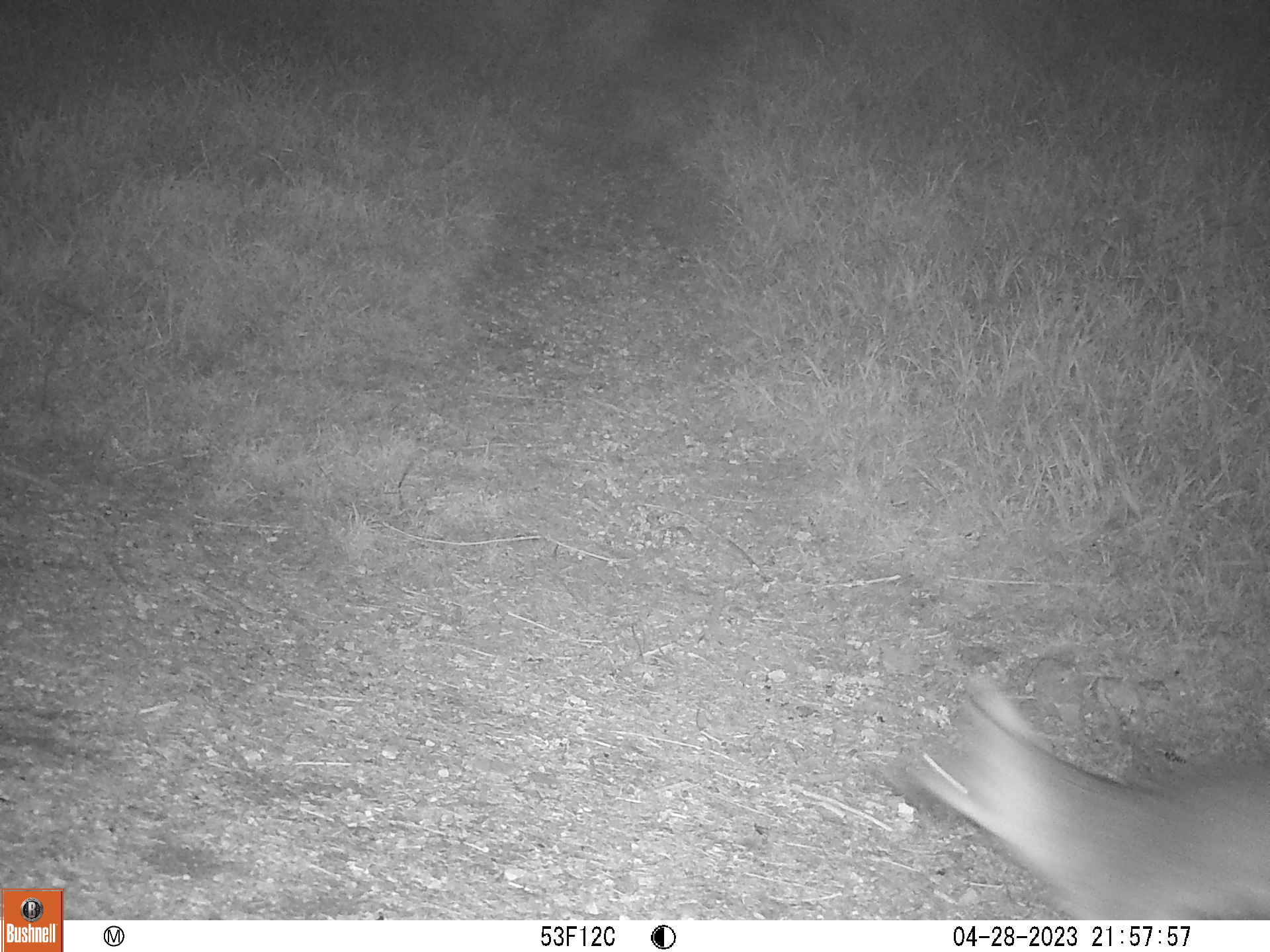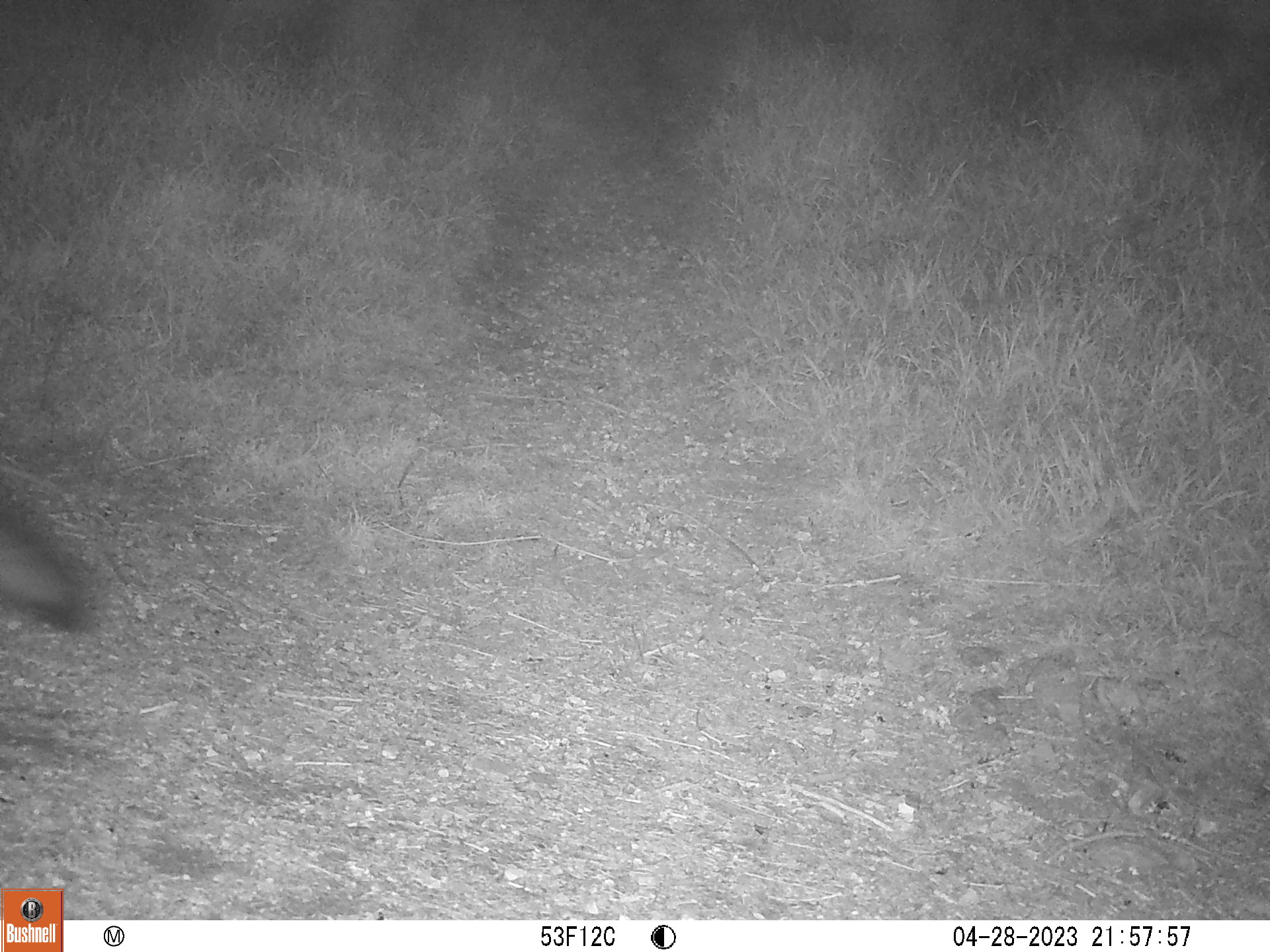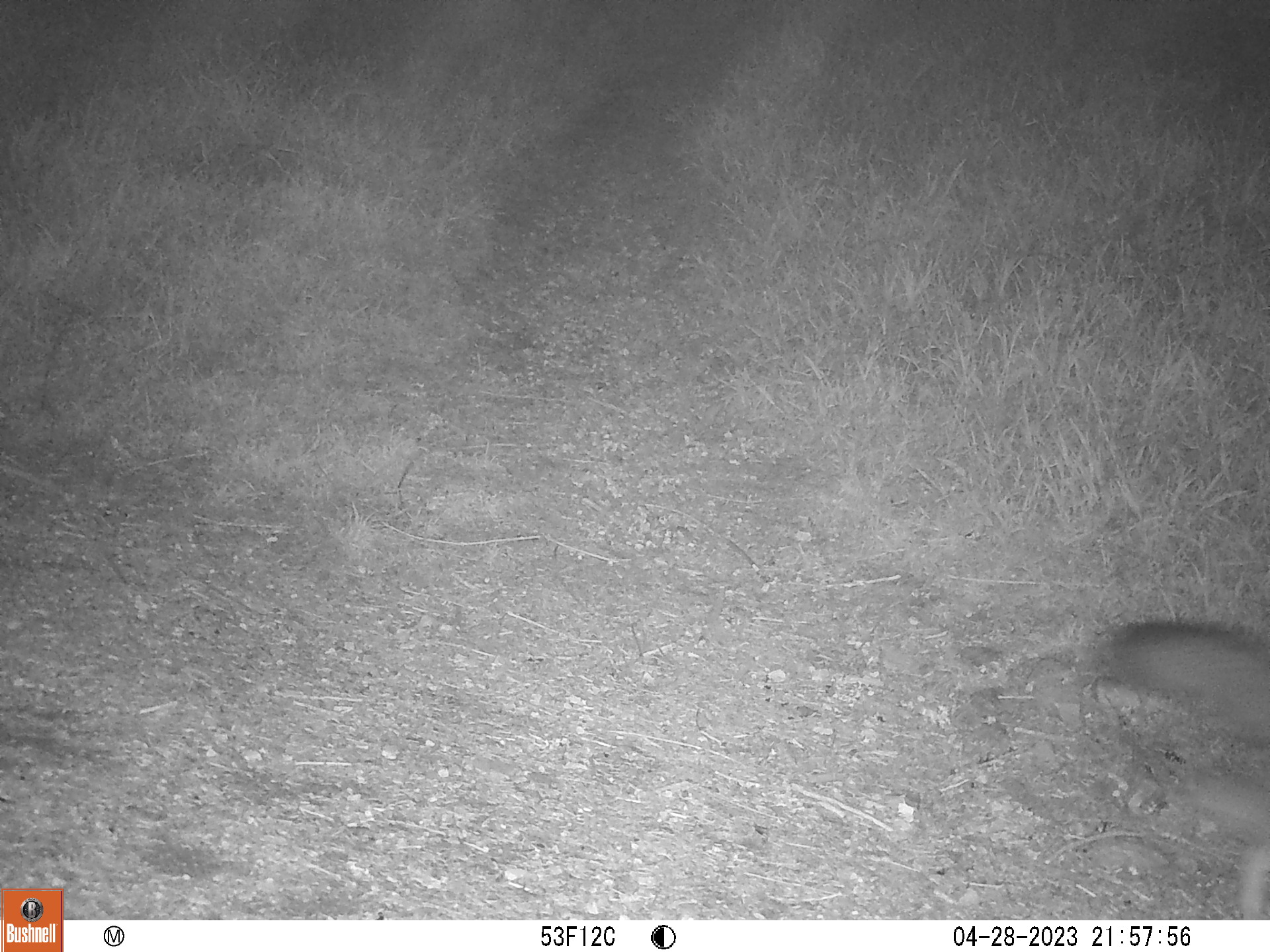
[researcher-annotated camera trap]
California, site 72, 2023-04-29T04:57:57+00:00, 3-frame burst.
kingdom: Animalia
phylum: Chordata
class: Mammalia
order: Carnivora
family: Canidae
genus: Urocyon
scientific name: Urocyon cinereoargenteus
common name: gray fox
Gray fox (Urocyon cinereoargenteus).